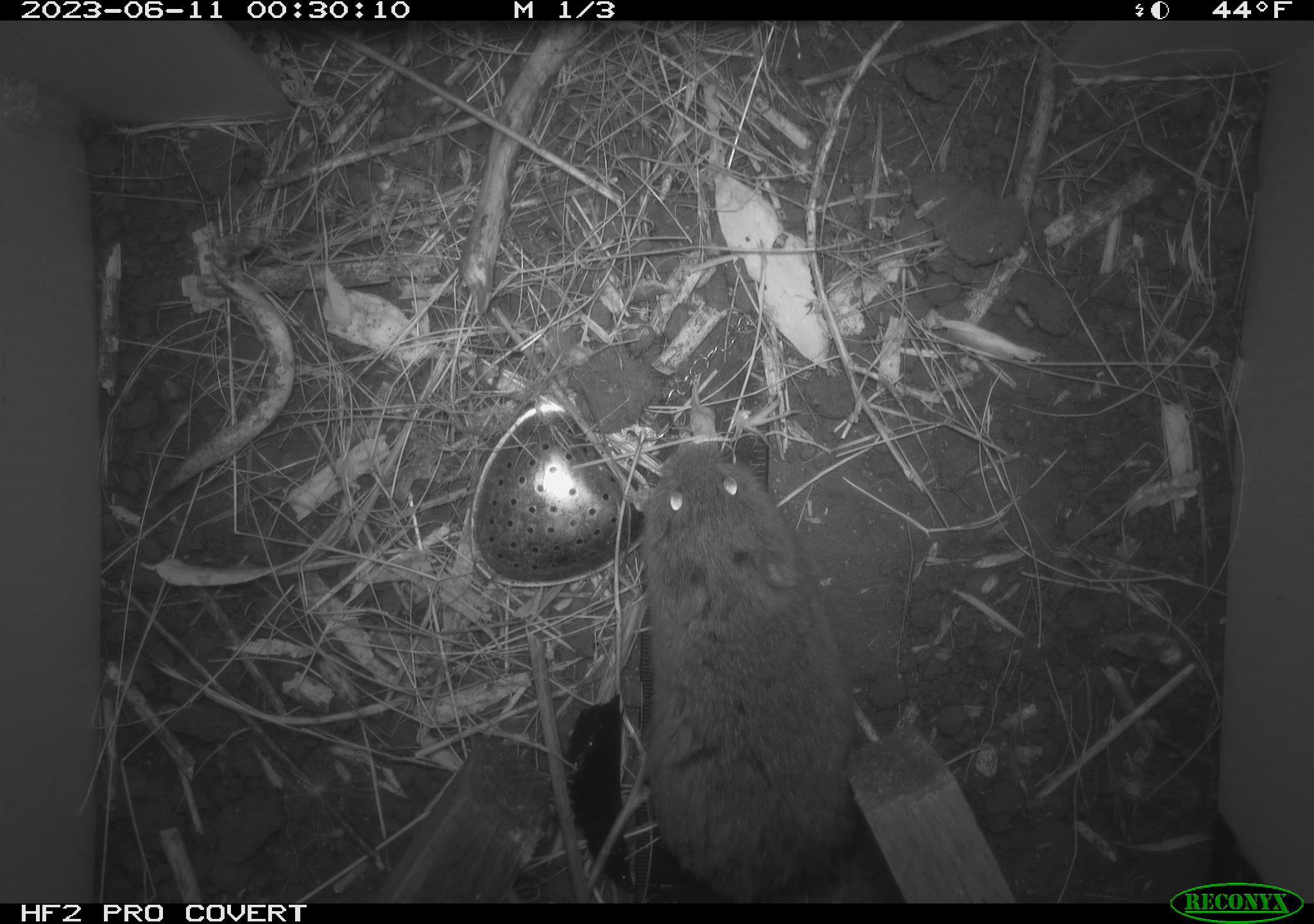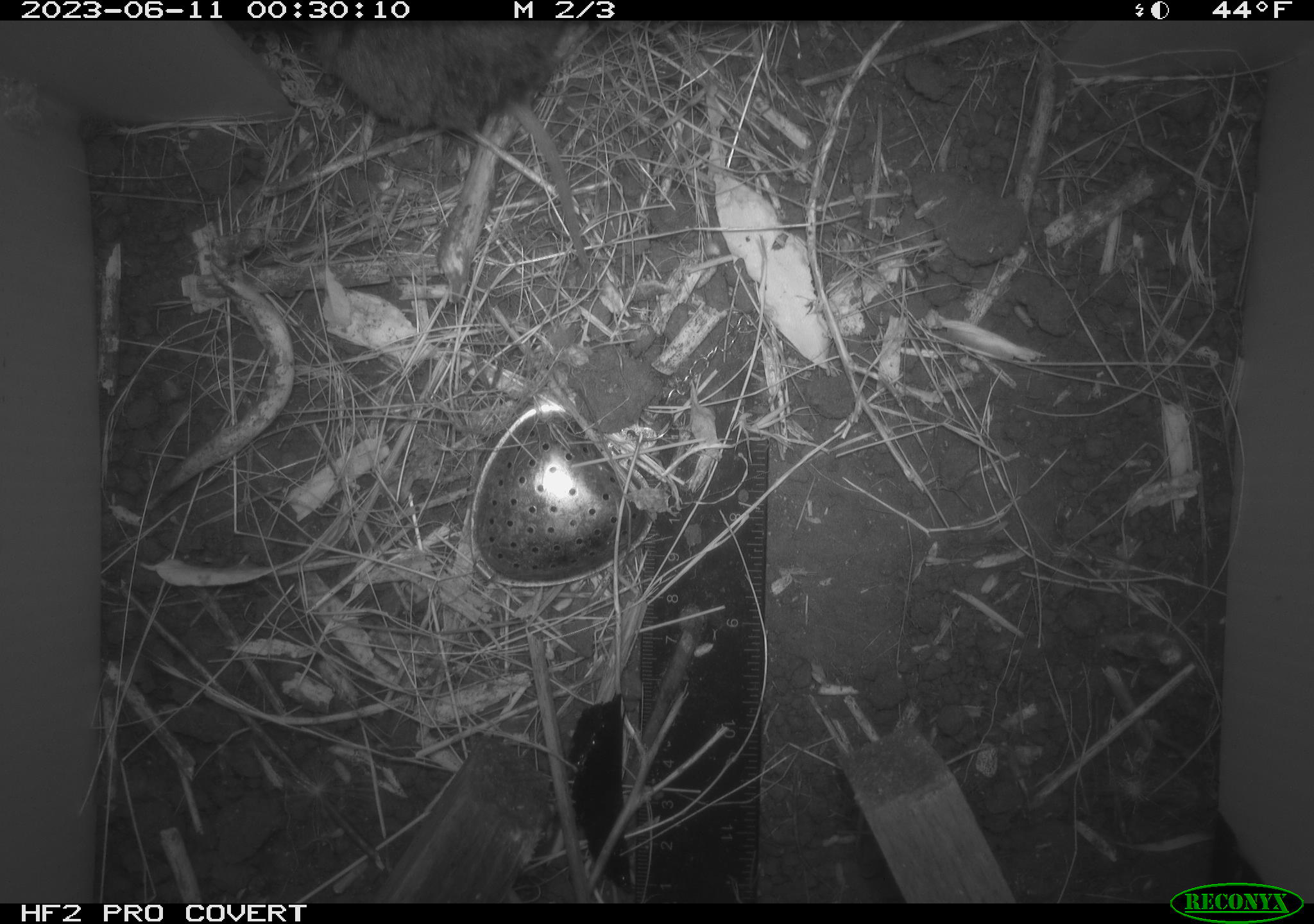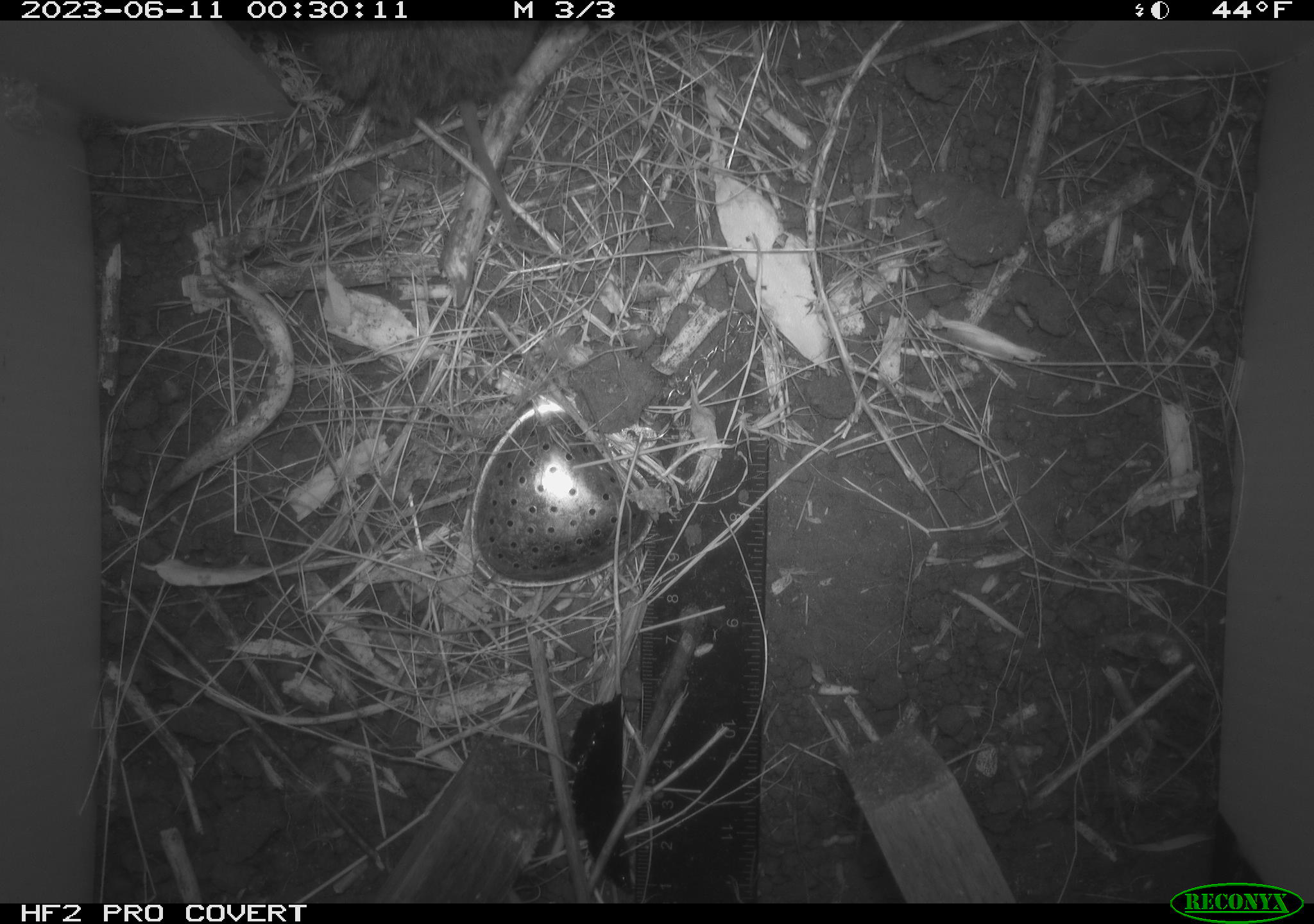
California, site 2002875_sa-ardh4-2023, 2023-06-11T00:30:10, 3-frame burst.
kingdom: Animalia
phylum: Chordata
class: Mammalia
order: Rodentia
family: Cricetidae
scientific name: Arvicolinae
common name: voles, lemmings, and muskrats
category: arvicolinae subfamily